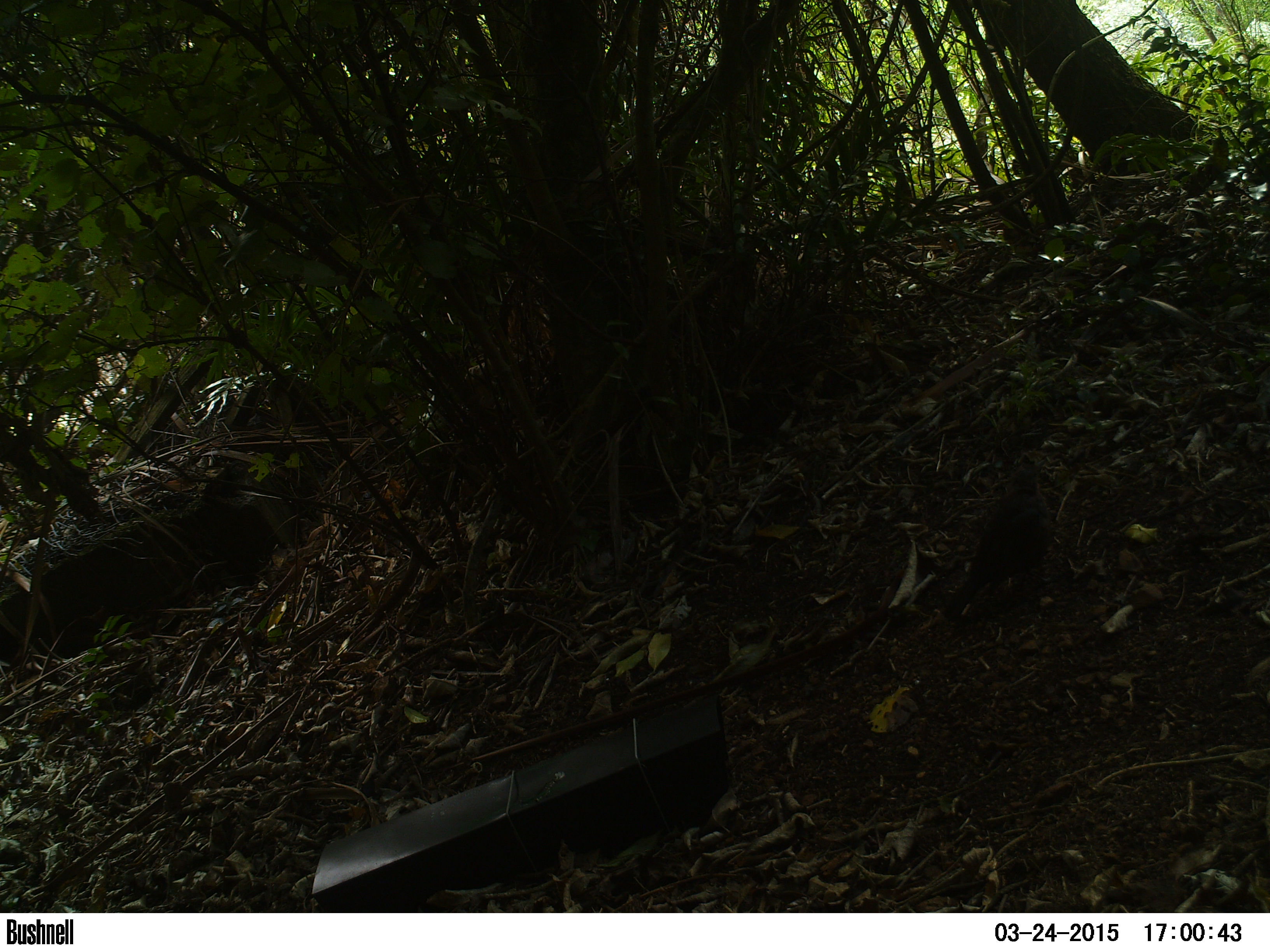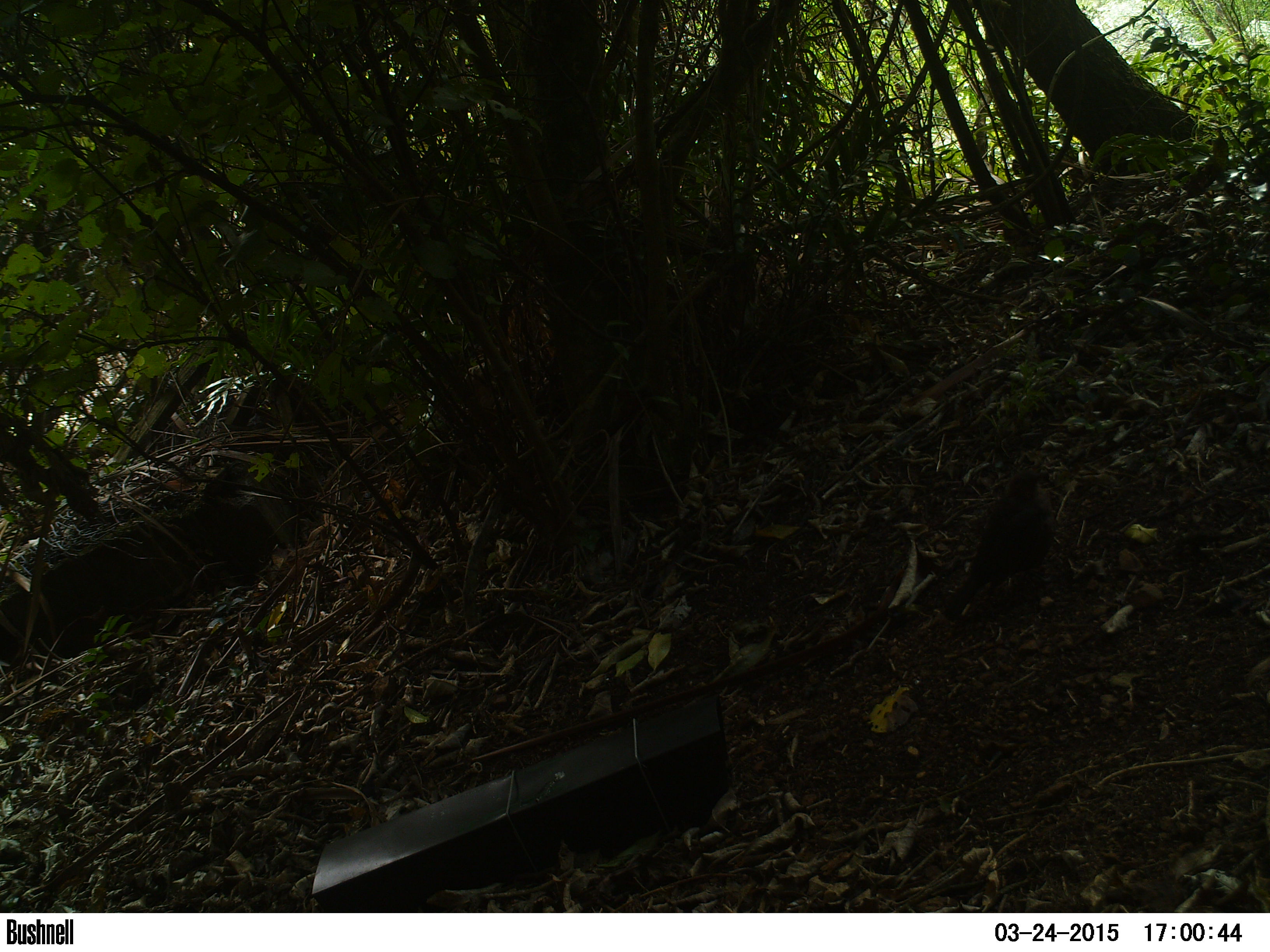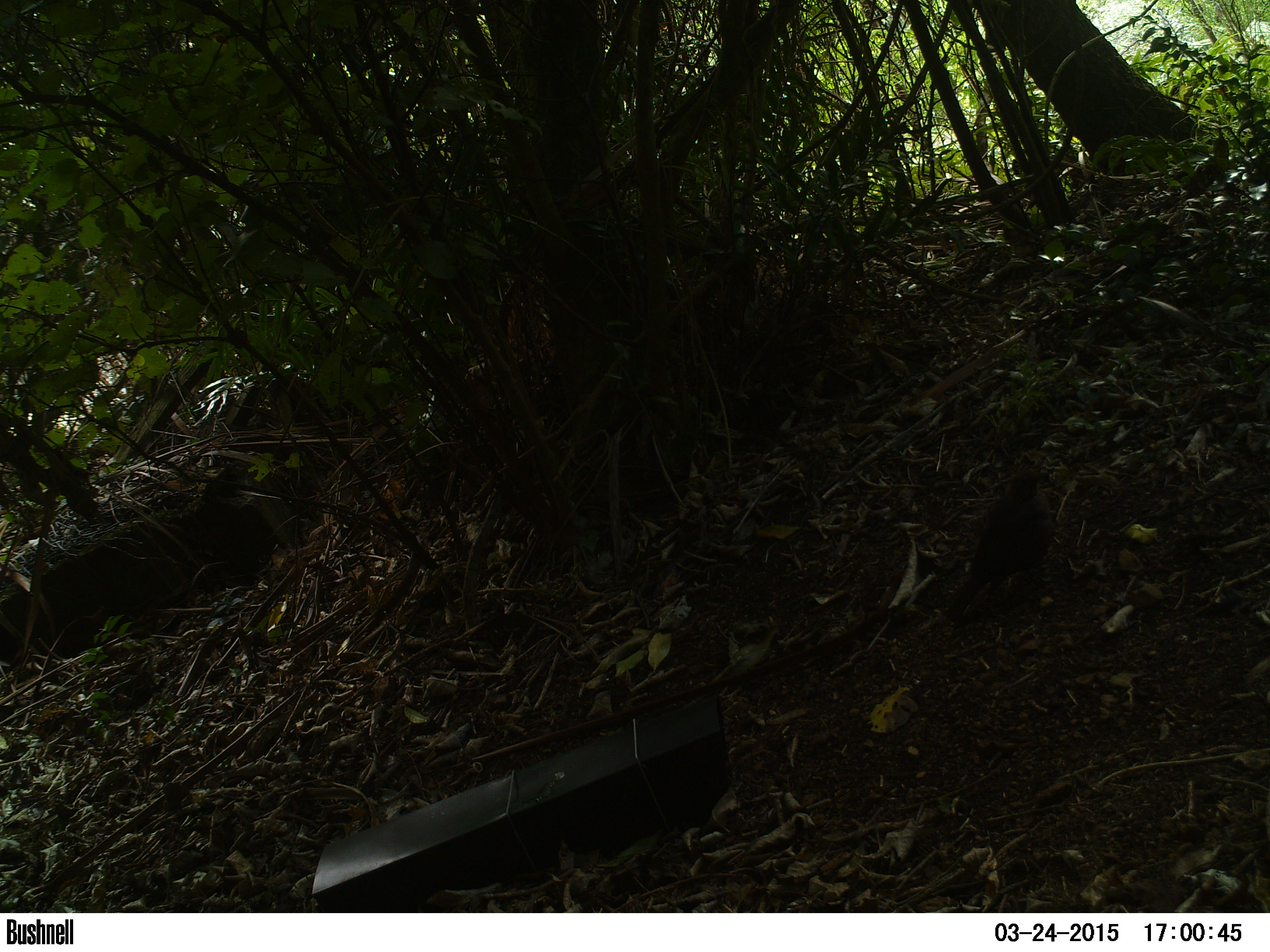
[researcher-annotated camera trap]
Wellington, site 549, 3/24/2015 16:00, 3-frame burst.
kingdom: Animalia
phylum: Chordata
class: Aves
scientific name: Aves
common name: bird